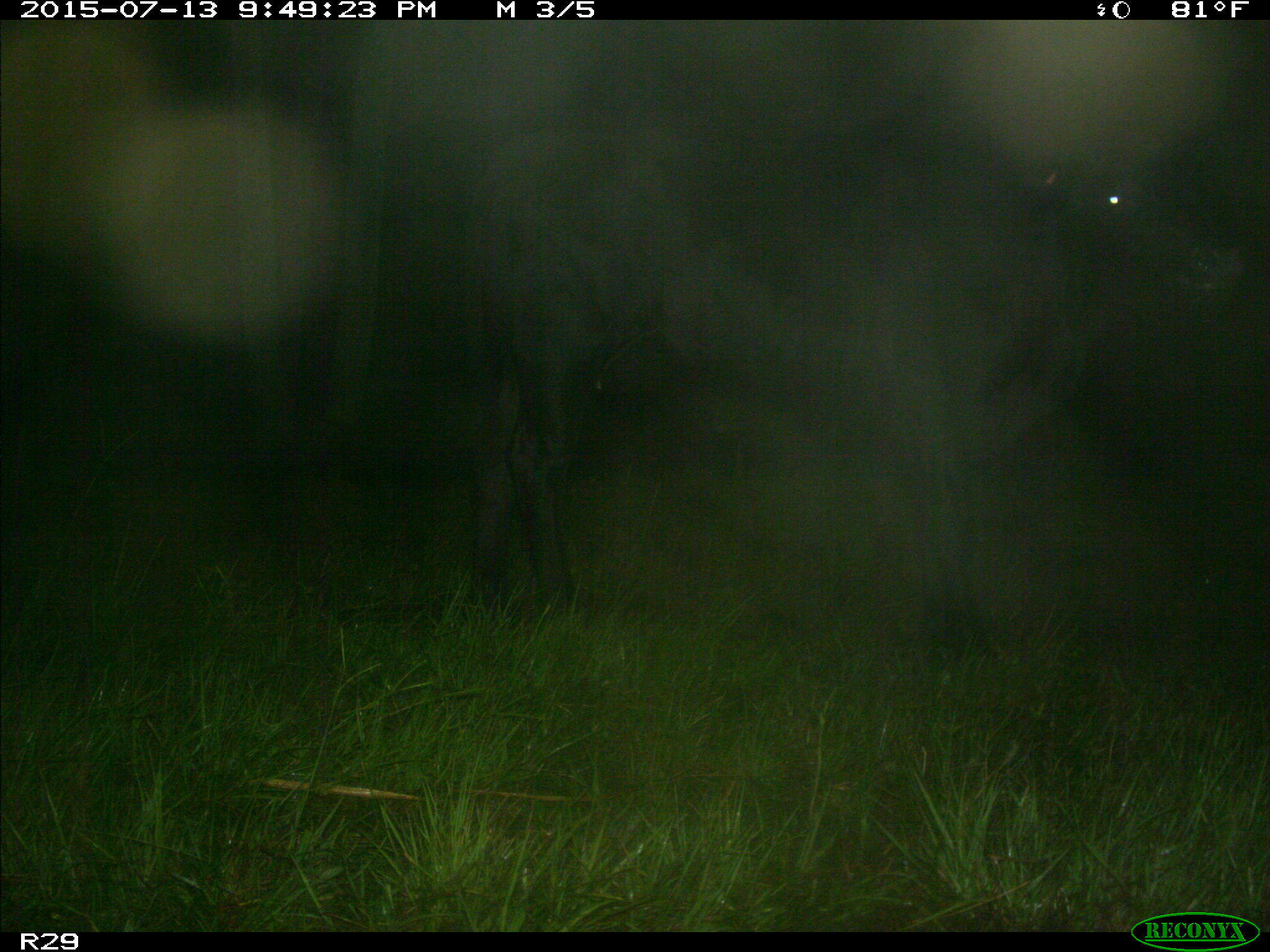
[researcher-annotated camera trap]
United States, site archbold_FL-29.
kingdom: Animalia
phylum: Chordata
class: Mammalia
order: Artiodactyla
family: Bovidae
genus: Bos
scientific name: Bos taurus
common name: domestic cow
Bos taurus (domestic cow).